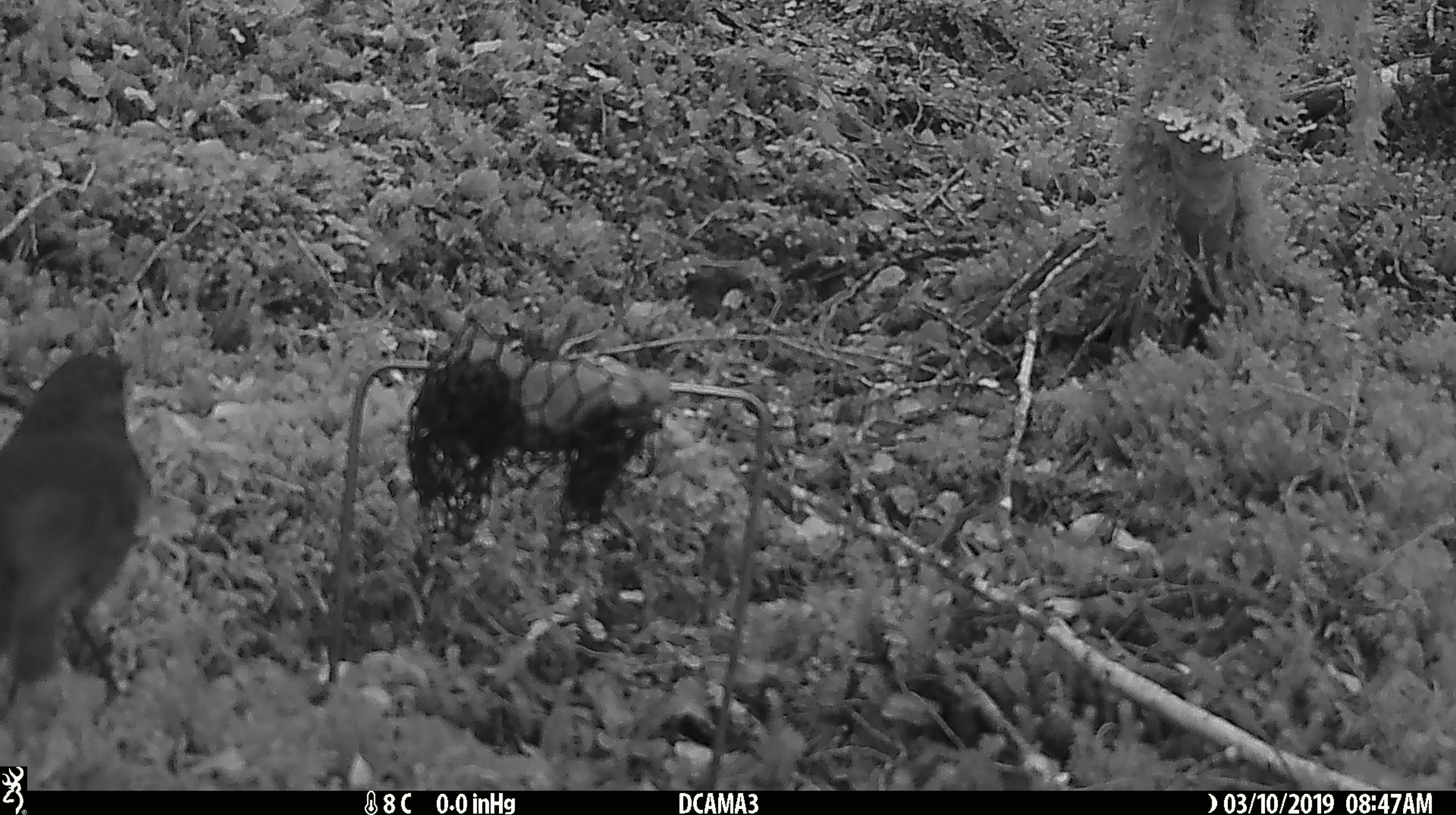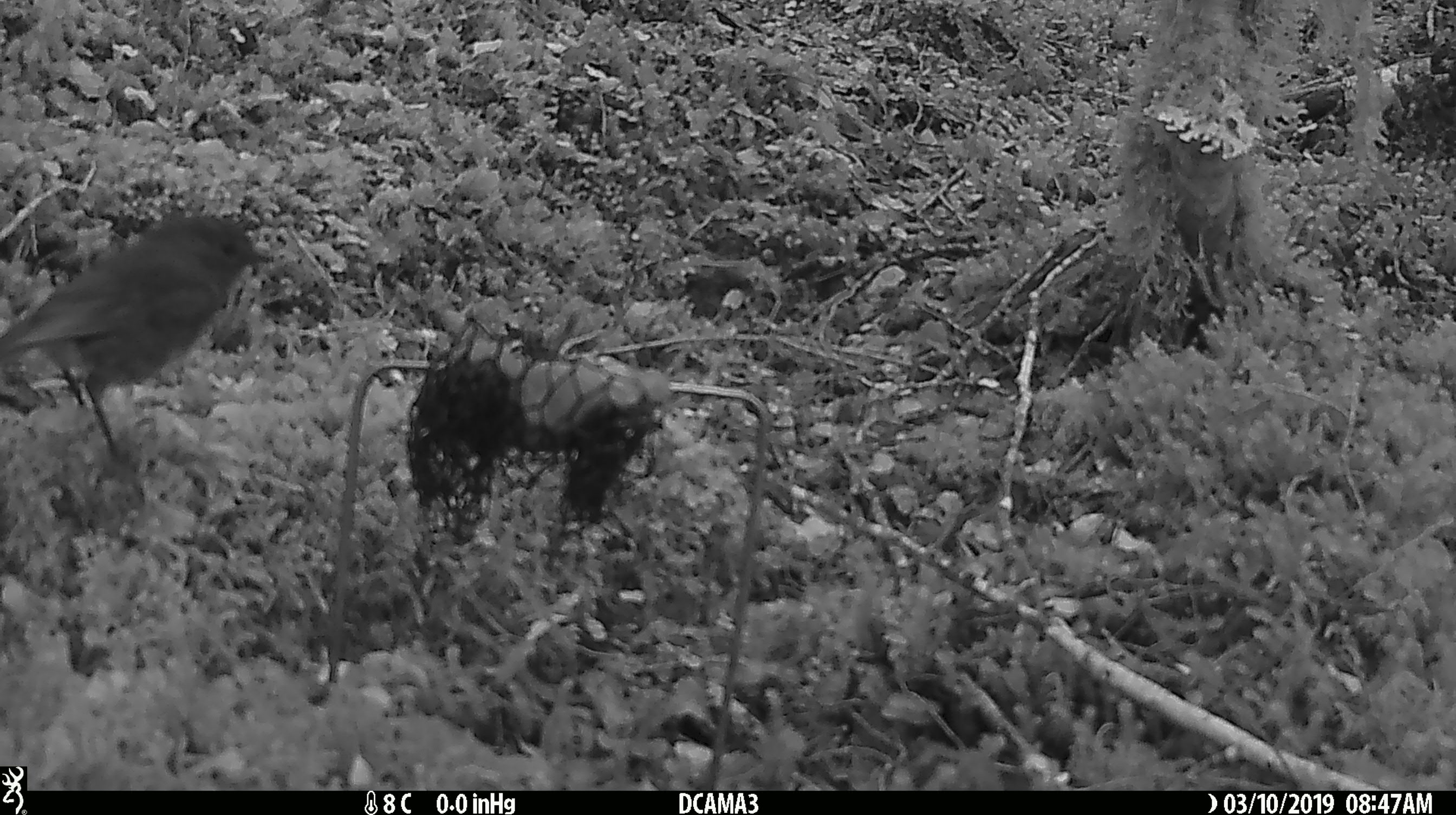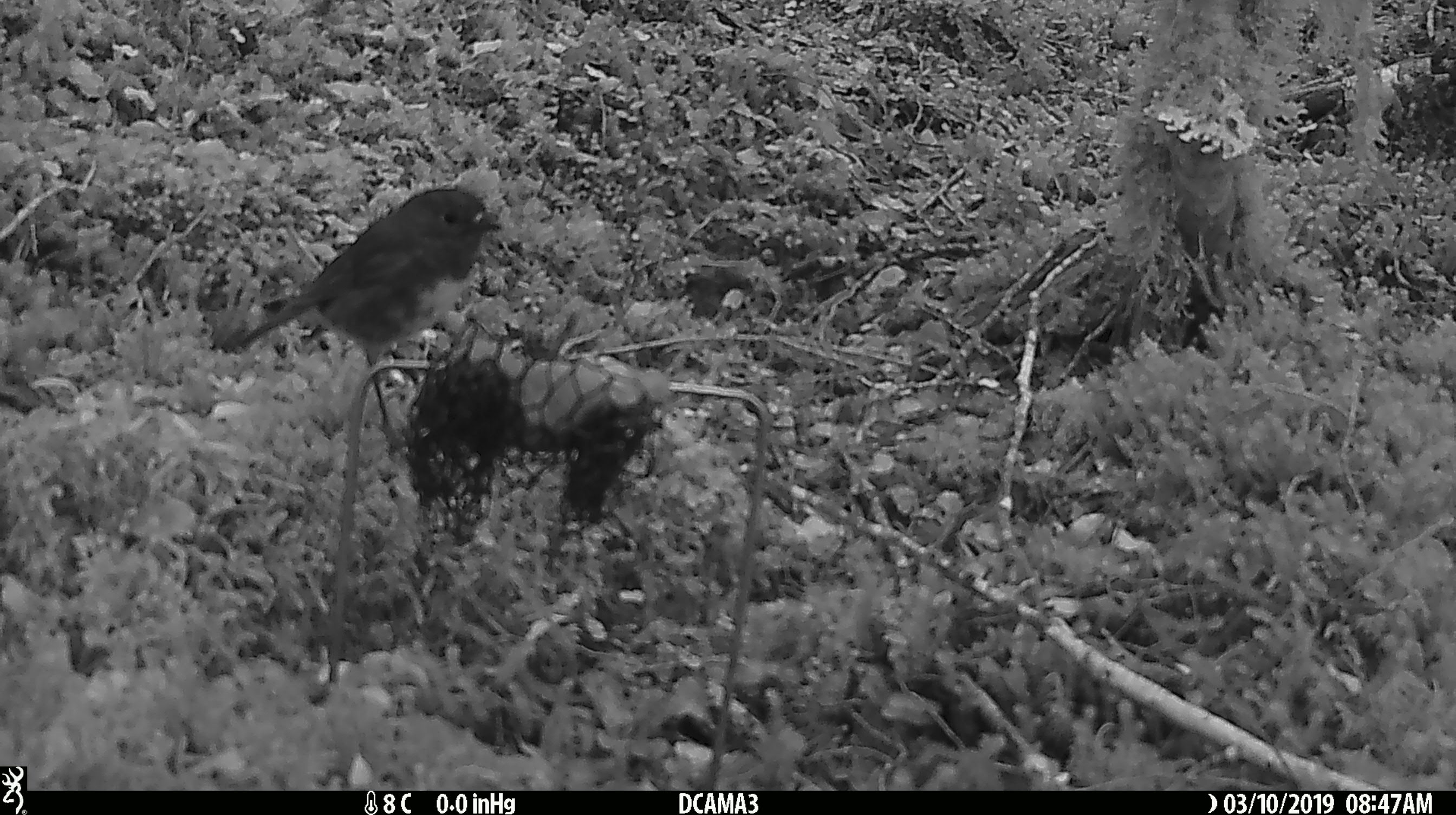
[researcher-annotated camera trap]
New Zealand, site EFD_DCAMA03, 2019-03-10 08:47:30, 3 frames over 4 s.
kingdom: Animalia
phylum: Chordata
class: Aves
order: Passeriformes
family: Petroicidae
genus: Petroica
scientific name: Petroica australis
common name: new zealand robin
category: robin